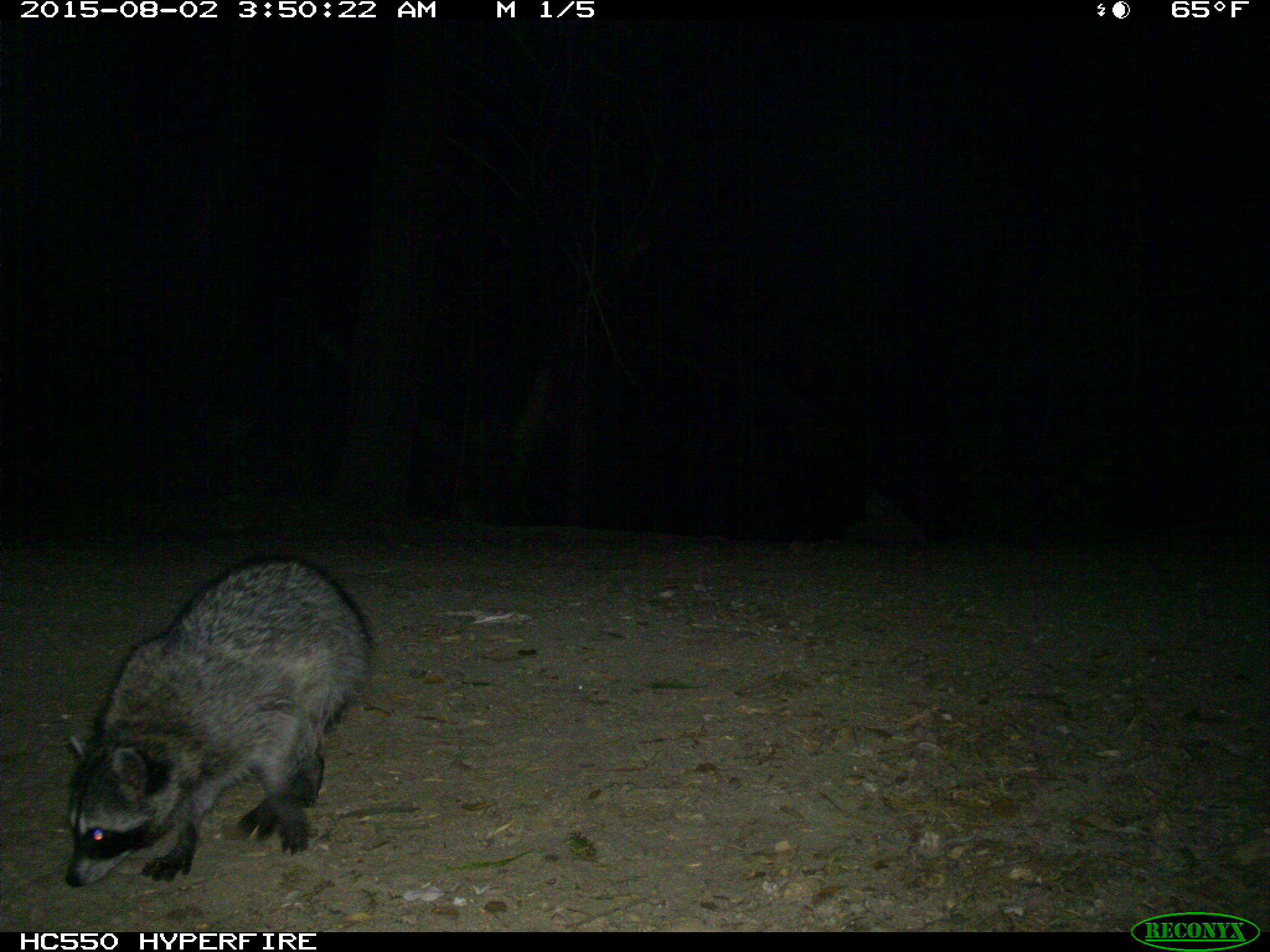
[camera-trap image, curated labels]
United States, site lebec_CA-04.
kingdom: Animalia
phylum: Chordata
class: Mammalia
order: Carnivora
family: Procyonidae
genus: Procyon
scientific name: Procyon lotor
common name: common raccoon